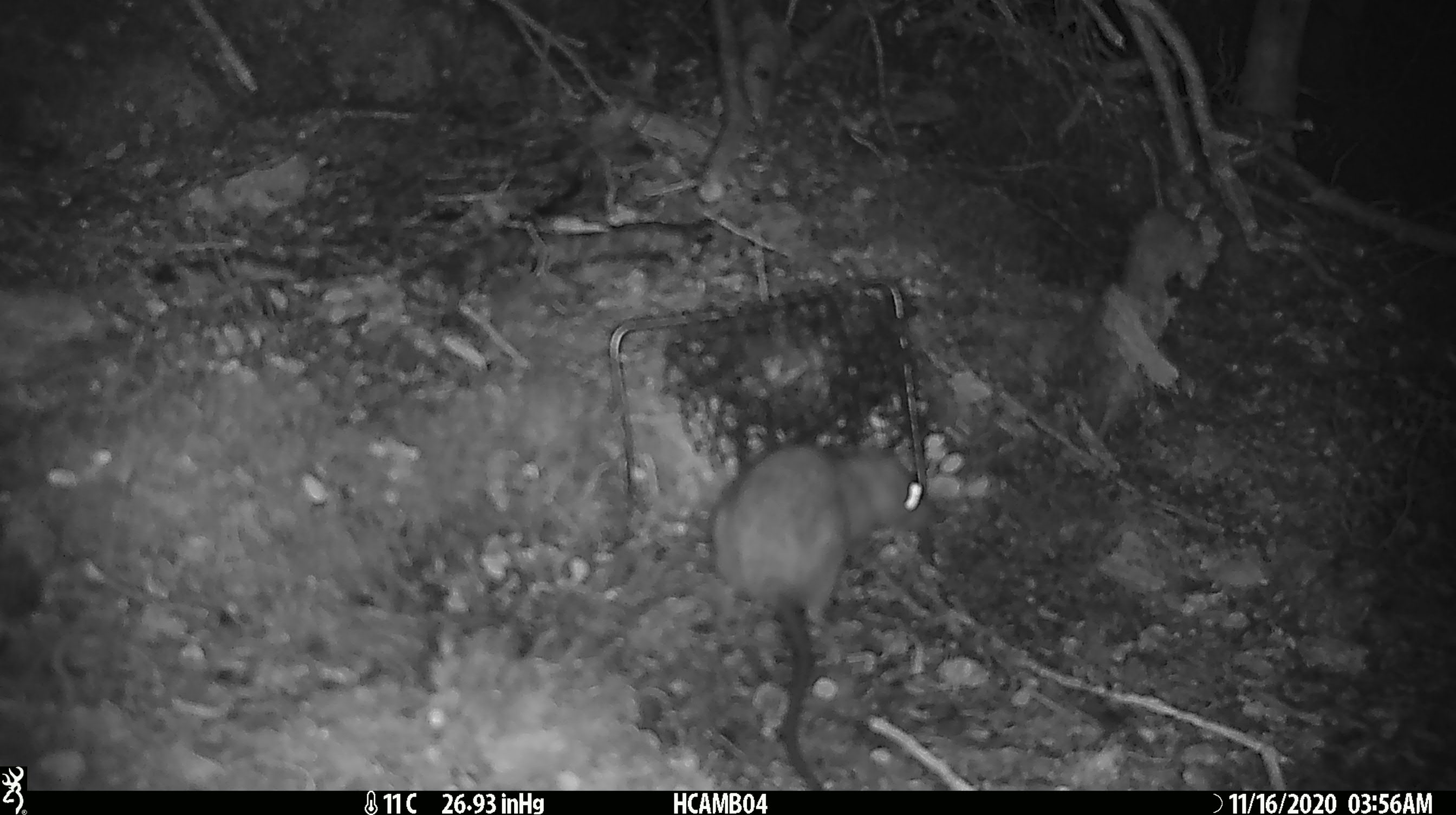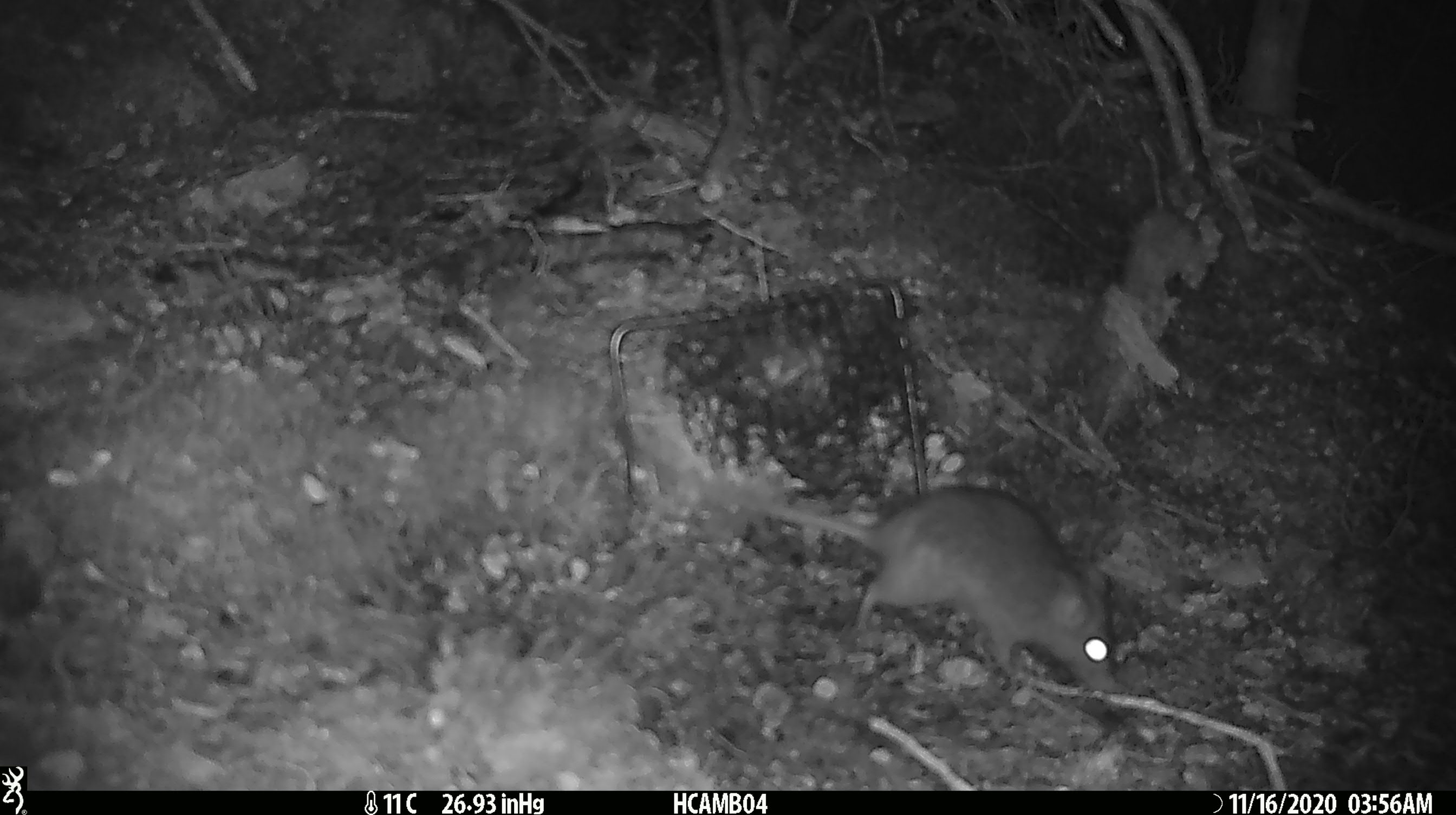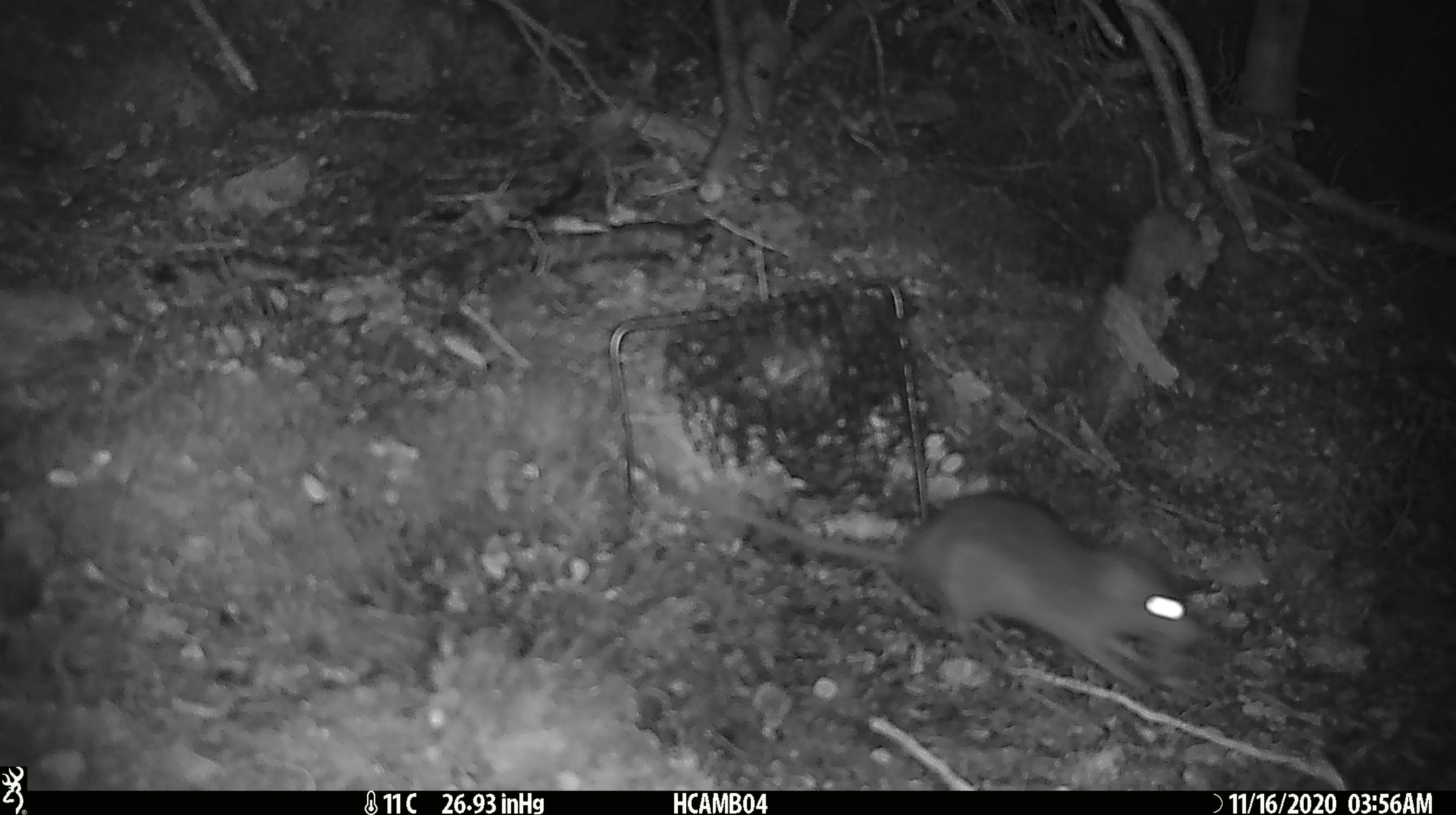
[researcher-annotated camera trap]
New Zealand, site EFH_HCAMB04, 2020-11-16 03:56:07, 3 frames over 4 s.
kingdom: Animalia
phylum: Chordata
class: Mammalia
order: Rodentia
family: Muridae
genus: Rattus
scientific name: Rattus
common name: rat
Rat (Rattus).